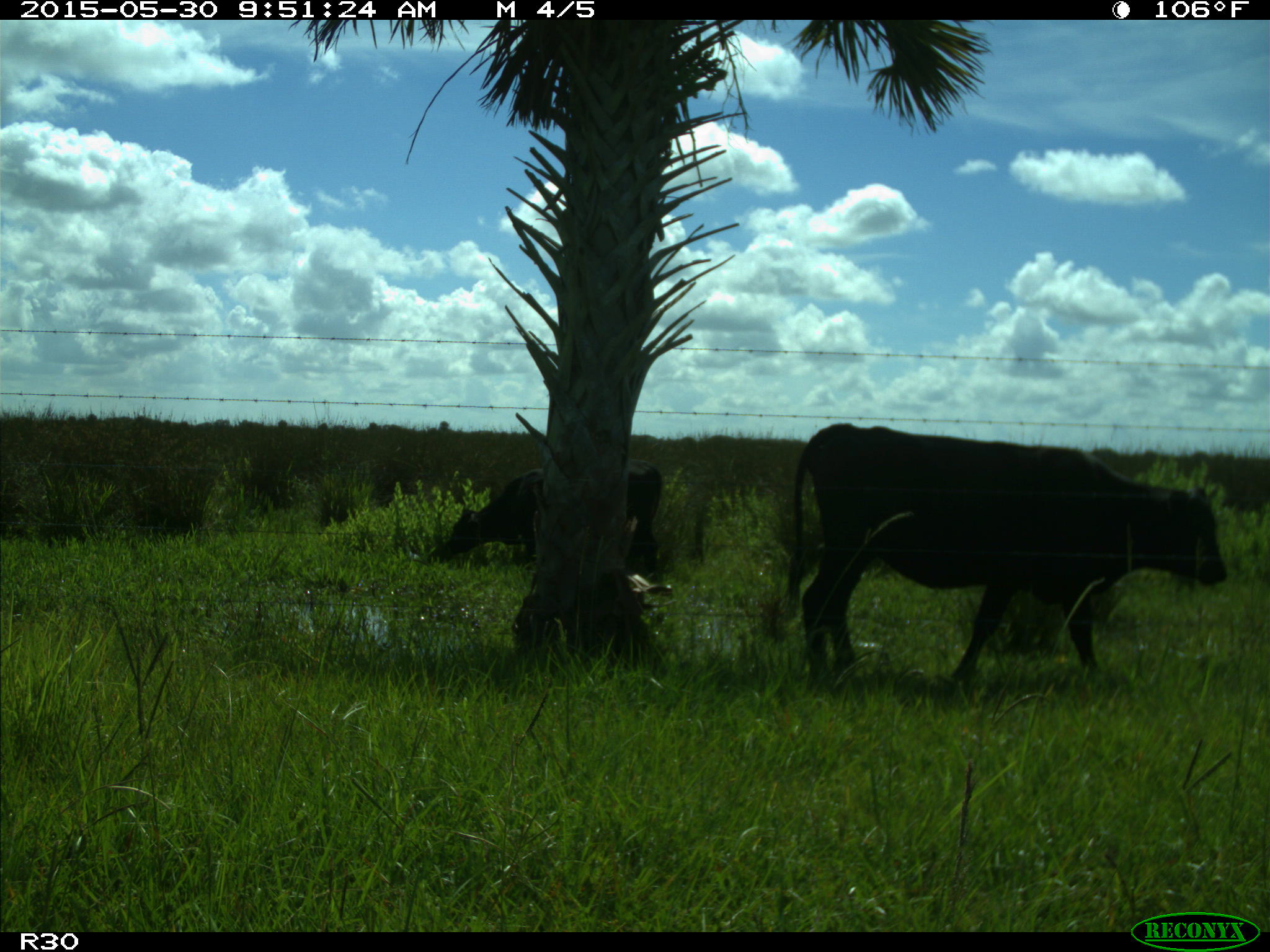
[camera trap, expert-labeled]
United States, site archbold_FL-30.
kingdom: Animalia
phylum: Chordata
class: Mammalia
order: Artiodactyla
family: Bovidae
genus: Bos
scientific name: Bos taurus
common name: domestic cow